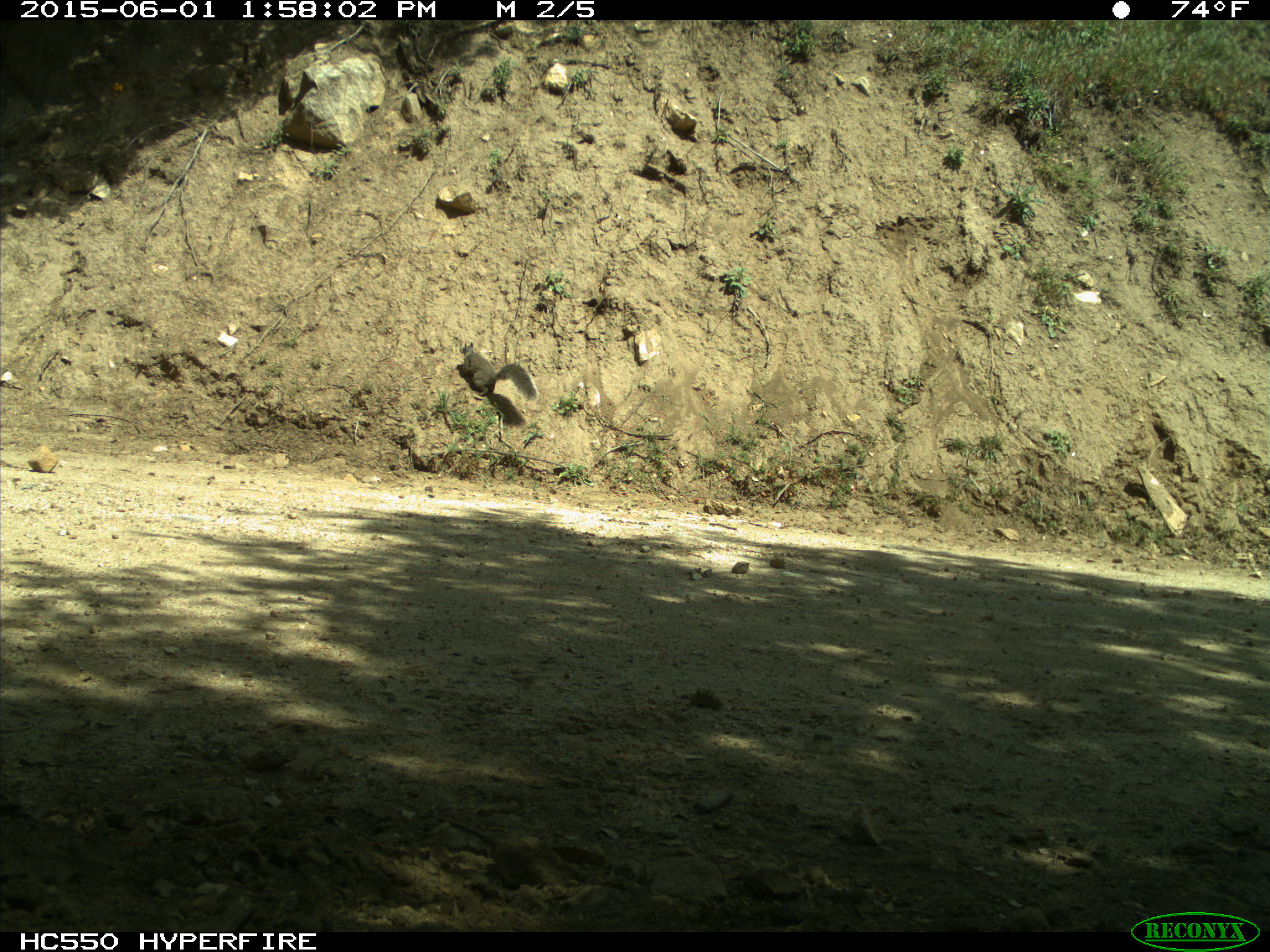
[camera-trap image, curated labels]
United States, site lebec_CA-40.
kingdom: Animalia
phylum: Chordata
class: Mammalia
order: Rodentia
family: Sciuridae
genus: Sciurus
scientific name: Sciurus carolinensis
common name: eastern gray squirrel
Sciurus carolinensis (eastern gray squirrel).